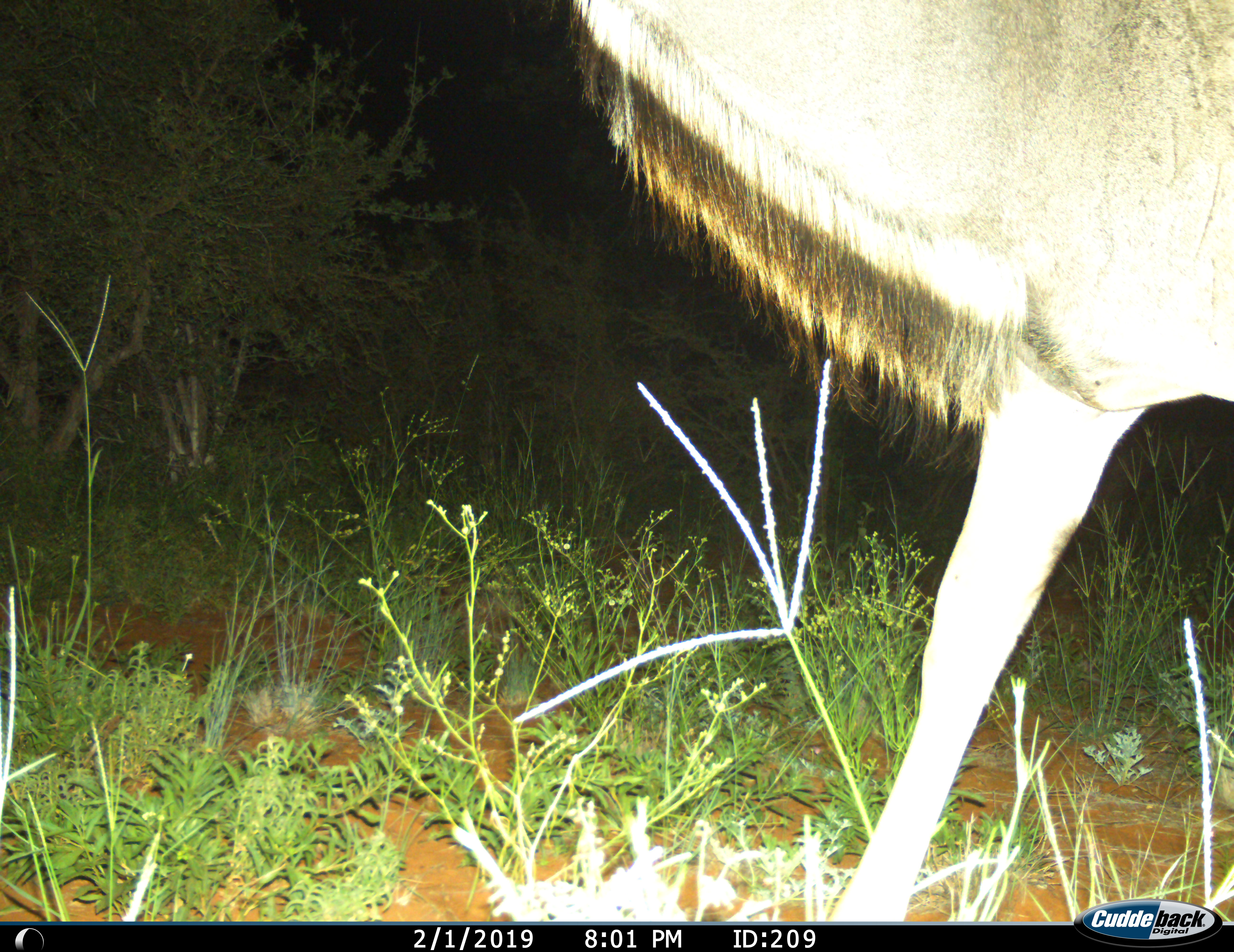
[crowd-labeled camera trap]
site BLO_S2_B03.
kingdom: Animalia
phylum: Chordata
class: Mammalia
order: Artiodactyla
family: Bovidae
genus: Tragelaphus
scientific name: Tragelaphus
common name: kudu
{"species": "kudu (Tragelaphus)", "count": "1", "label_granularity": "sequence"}